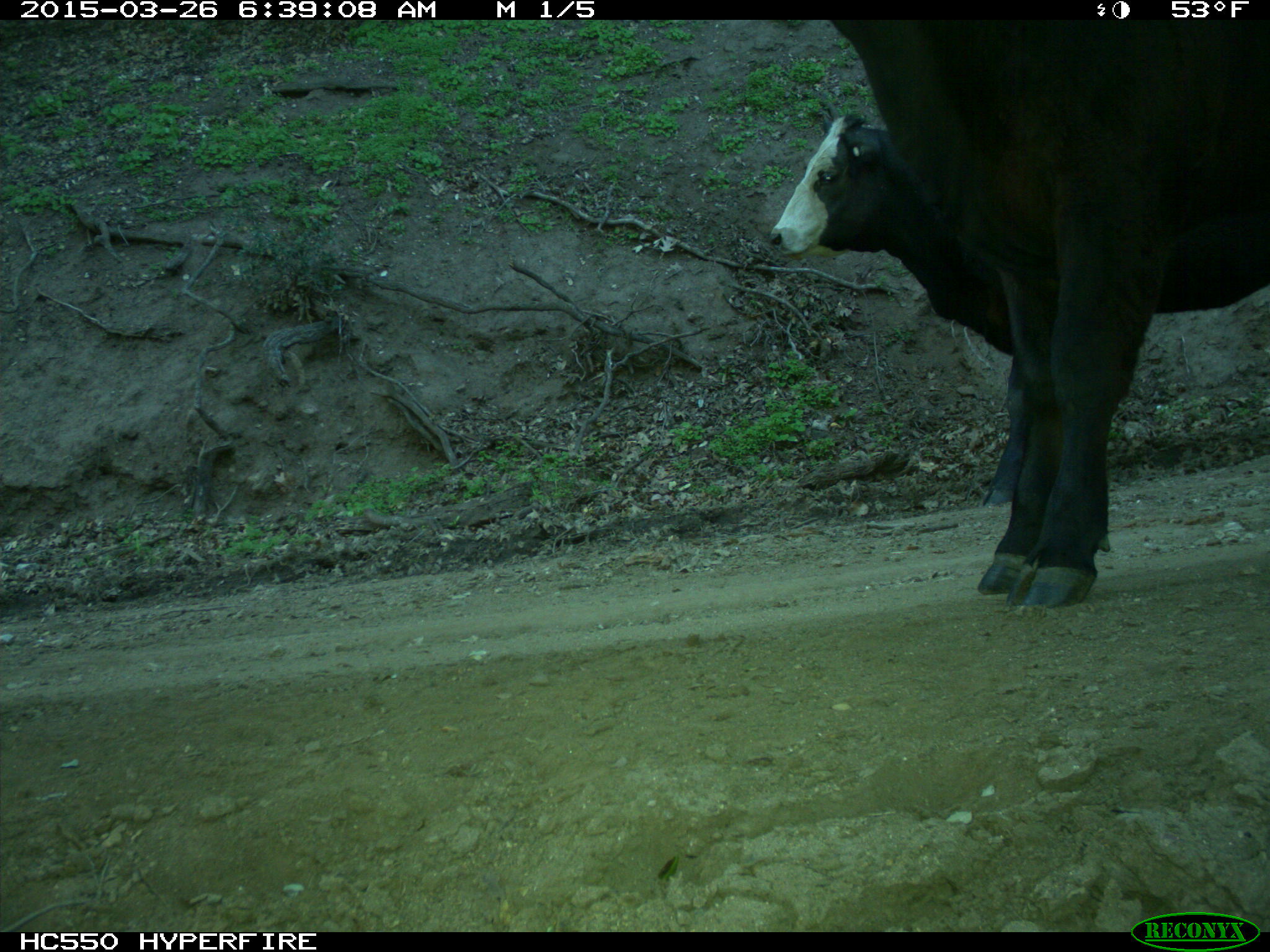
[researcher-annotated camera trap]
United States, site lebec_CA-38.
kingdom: Animalia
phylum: Chordata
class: Mammalia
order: Artiodactyla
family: Bovidae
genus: Bos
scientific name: Bos taurus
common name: domestic cow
Bos taurus (domestic cow).